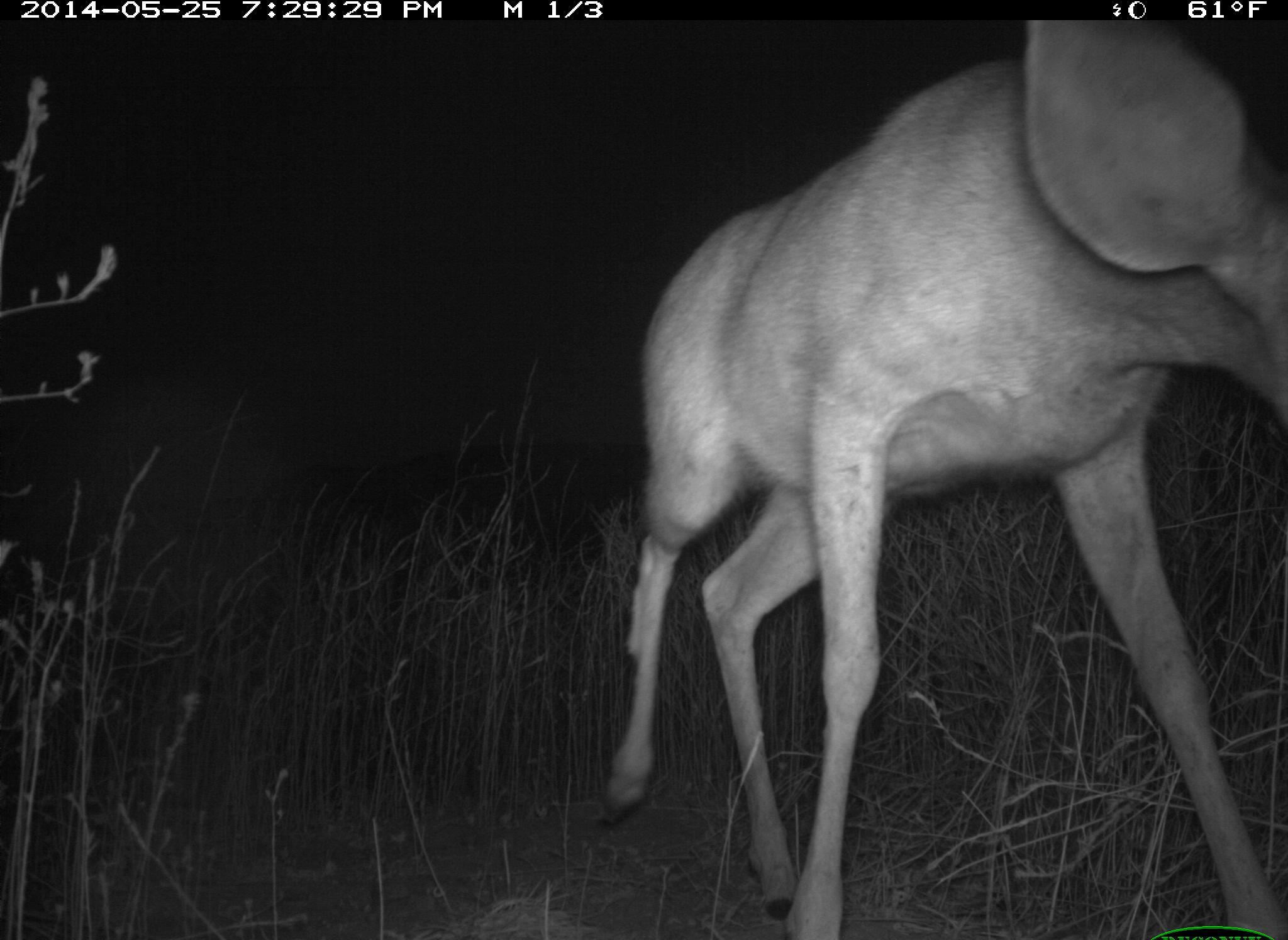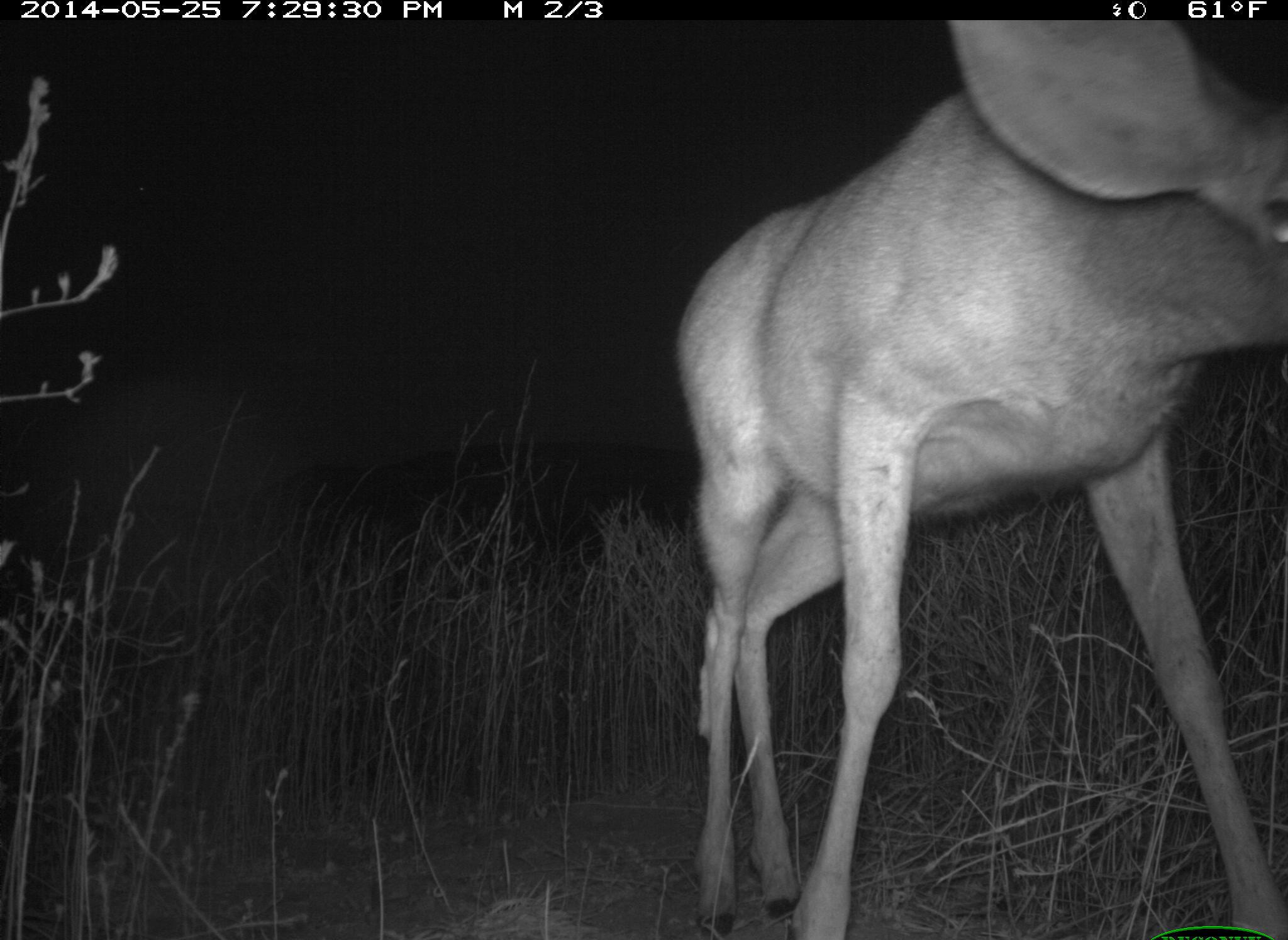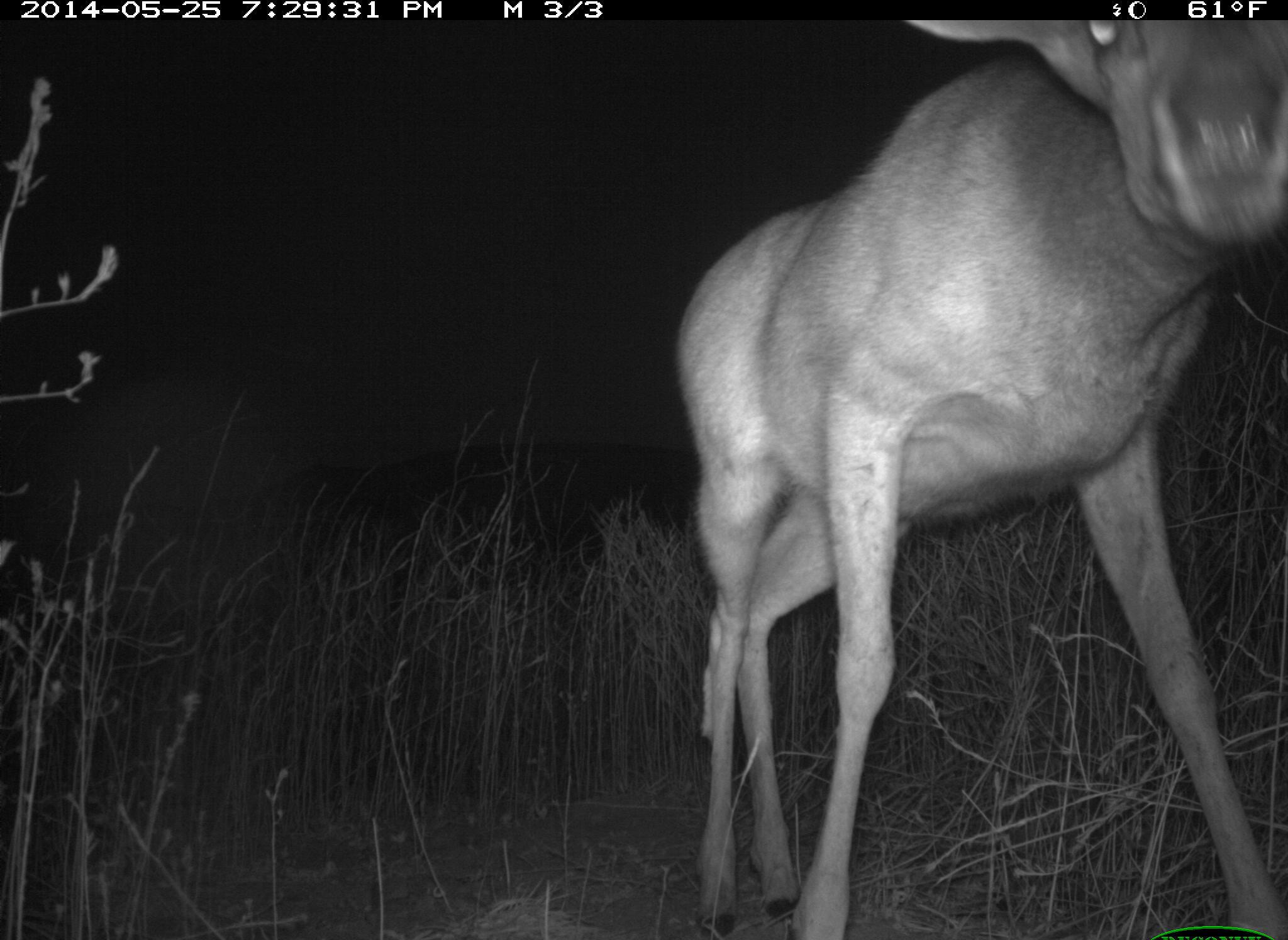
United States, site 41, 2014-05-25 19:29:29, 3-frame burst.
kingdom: Animalia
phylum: Chordata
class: Mammalia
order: Artiodactyla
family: Cervidae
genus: Odocoileus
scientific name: Odocoileus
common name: deer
Deer (Odocoileus).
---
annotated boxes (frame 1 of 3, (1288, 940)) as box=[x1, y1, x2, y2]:
deer: box=[594, 21, 1288, 940]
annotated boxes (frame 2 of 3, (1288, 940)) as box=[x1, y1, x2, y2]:
deer: box=[674, 19, 1287, 939]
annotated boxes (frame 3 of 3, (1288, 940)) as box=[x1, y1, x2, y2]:
deer: box=[673, 16, 1288, 939]